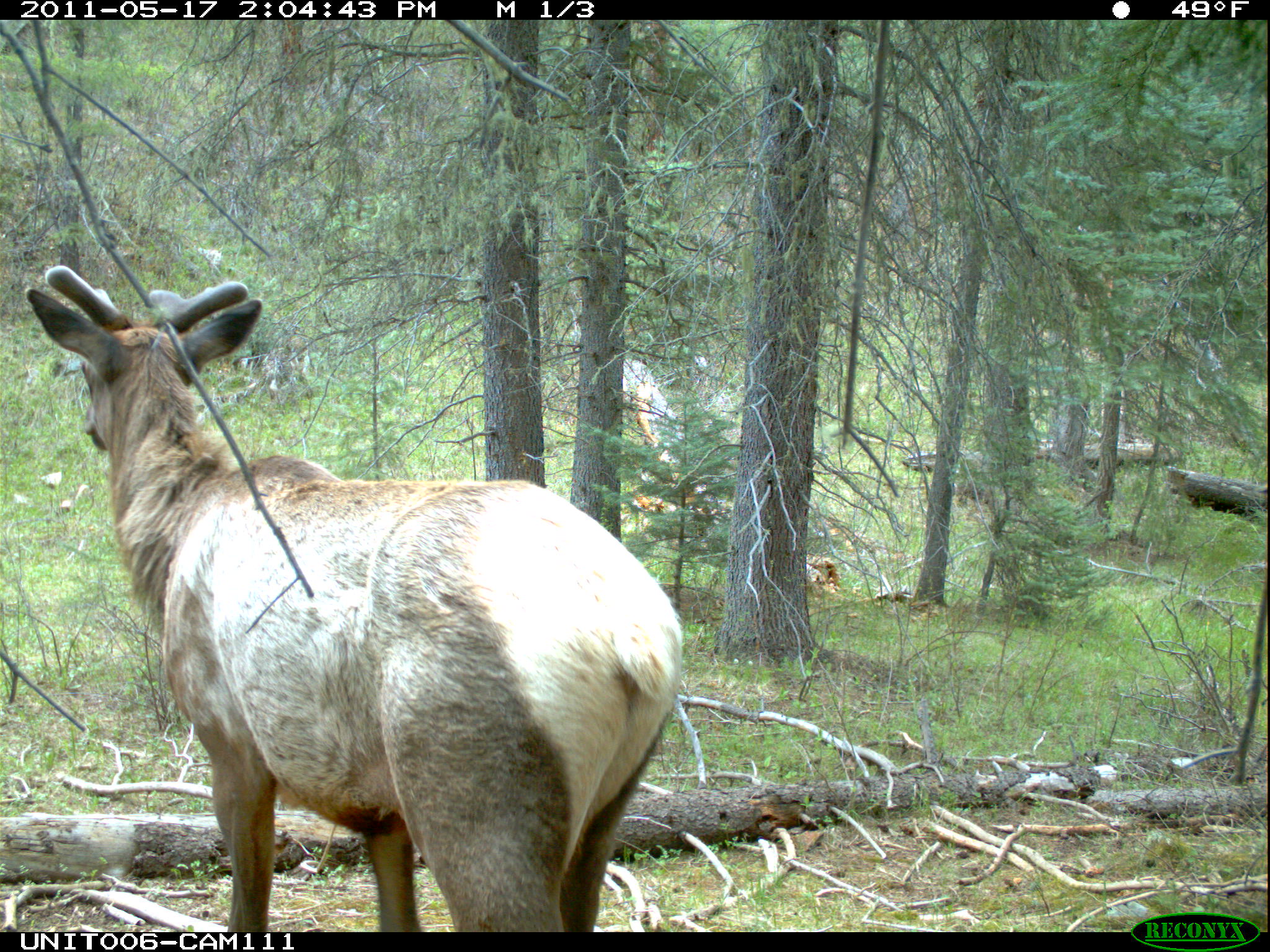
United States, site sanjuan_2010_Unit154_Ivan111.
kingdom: Animalia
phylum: Chordata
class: Mammalia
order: Artiodactyla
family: Cervidae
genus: Cervus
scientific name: Cervus elaphus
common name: red deer